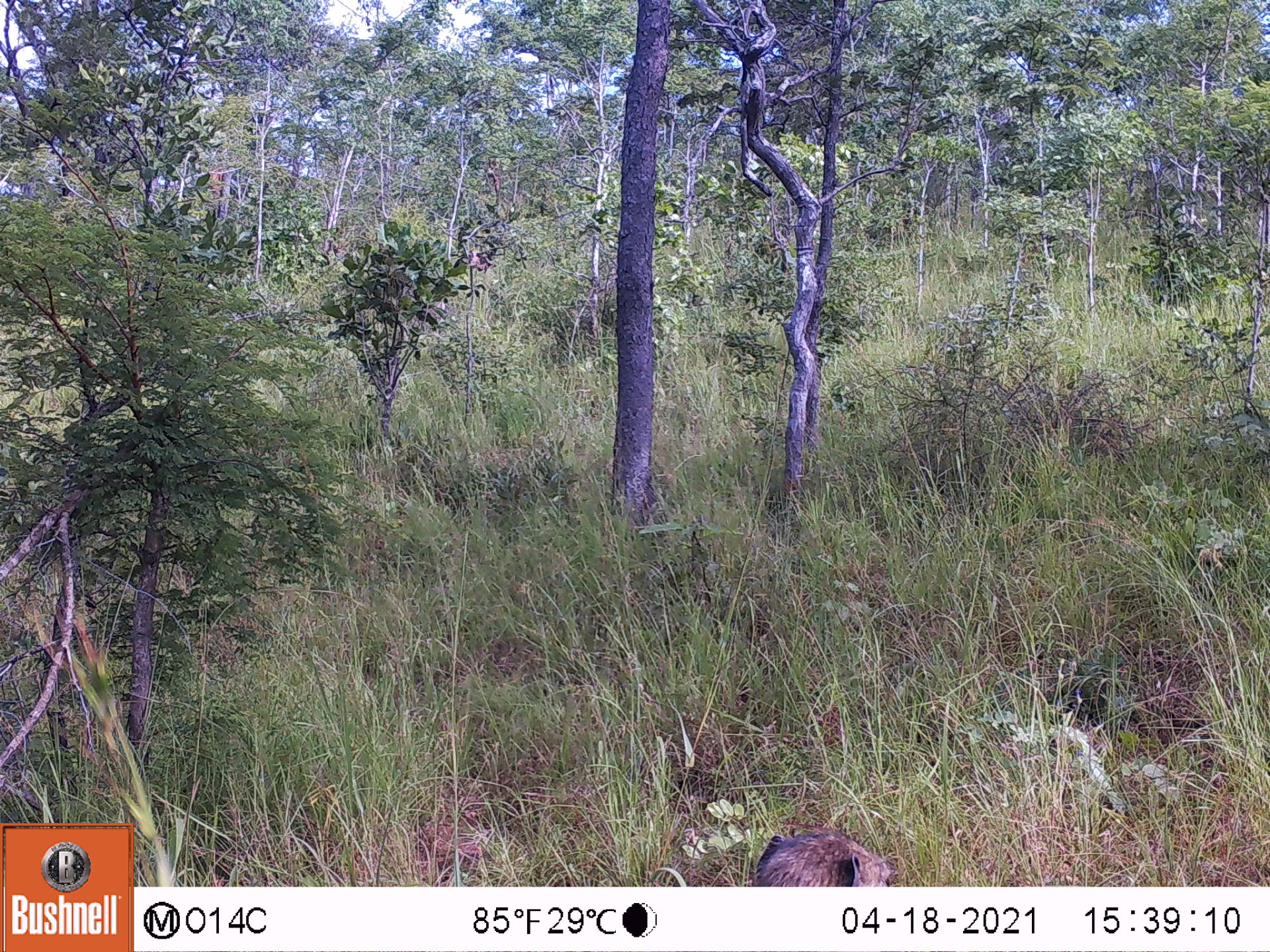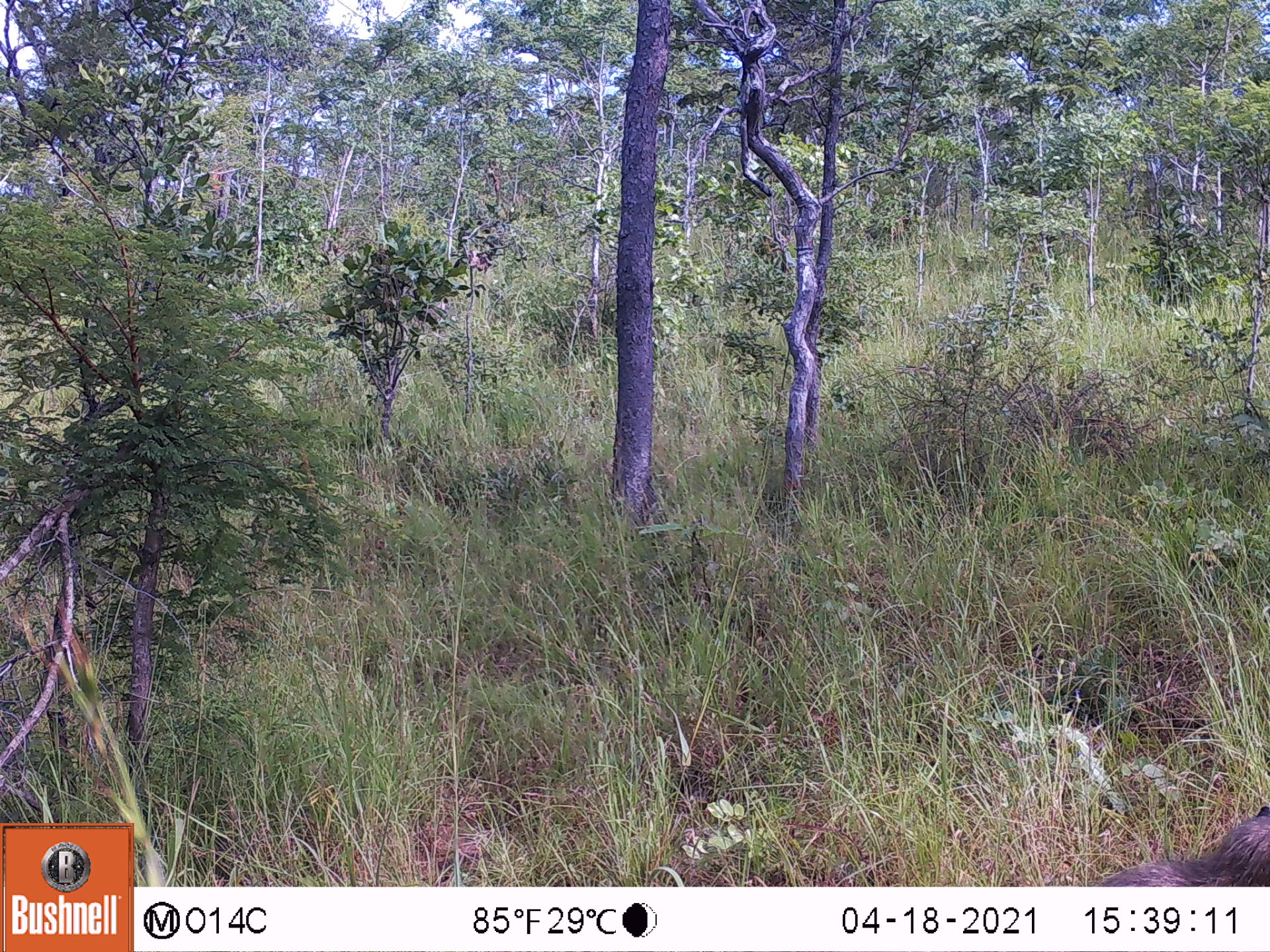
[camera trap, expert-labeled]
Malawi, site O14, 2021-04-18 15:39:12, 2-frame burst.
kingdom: Animalia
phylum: Chordata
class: Mammalia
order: Primates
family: Cercopithecidae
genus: Papio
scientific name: Papio cynocephalus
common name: yellow baboon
Yellow baboon (Papio cynocephalus), count 1.